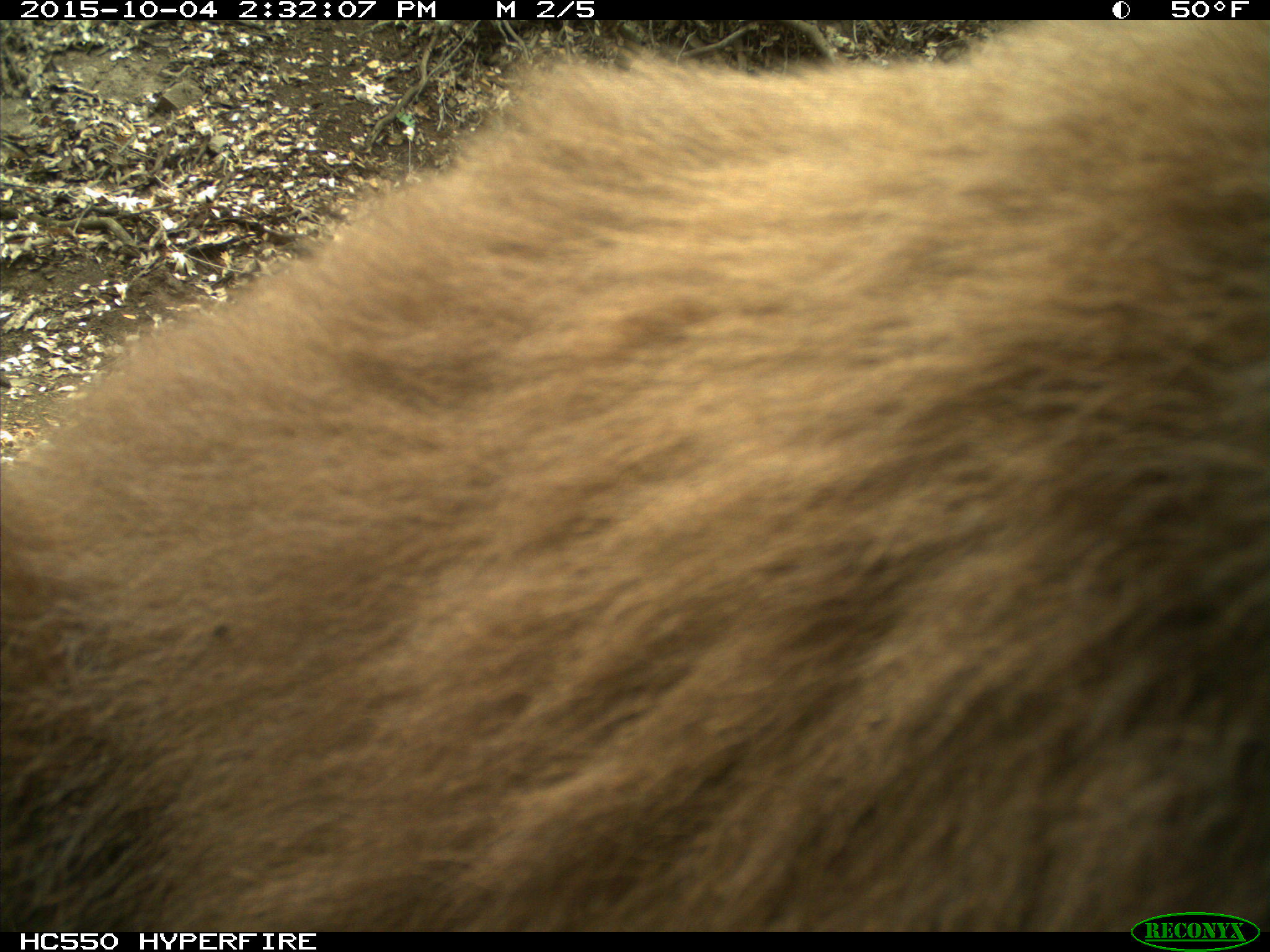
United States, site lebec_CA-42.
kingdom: Animalia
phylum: Chordata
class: Mammalia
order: Carnivora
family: Ursidae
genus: Ursus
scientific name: Ursus americanus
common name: american black bear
Ursus americanus (american black bear).